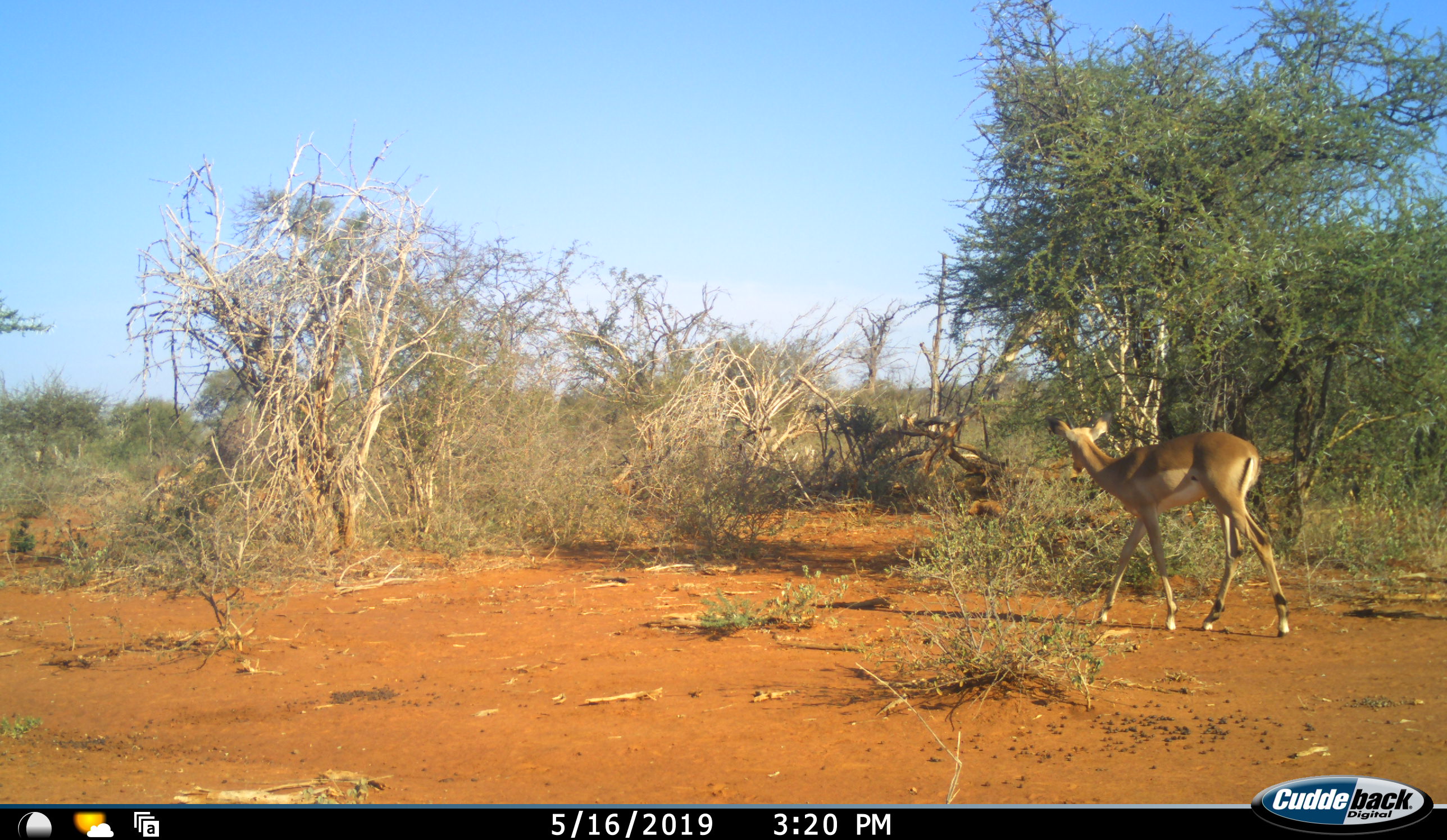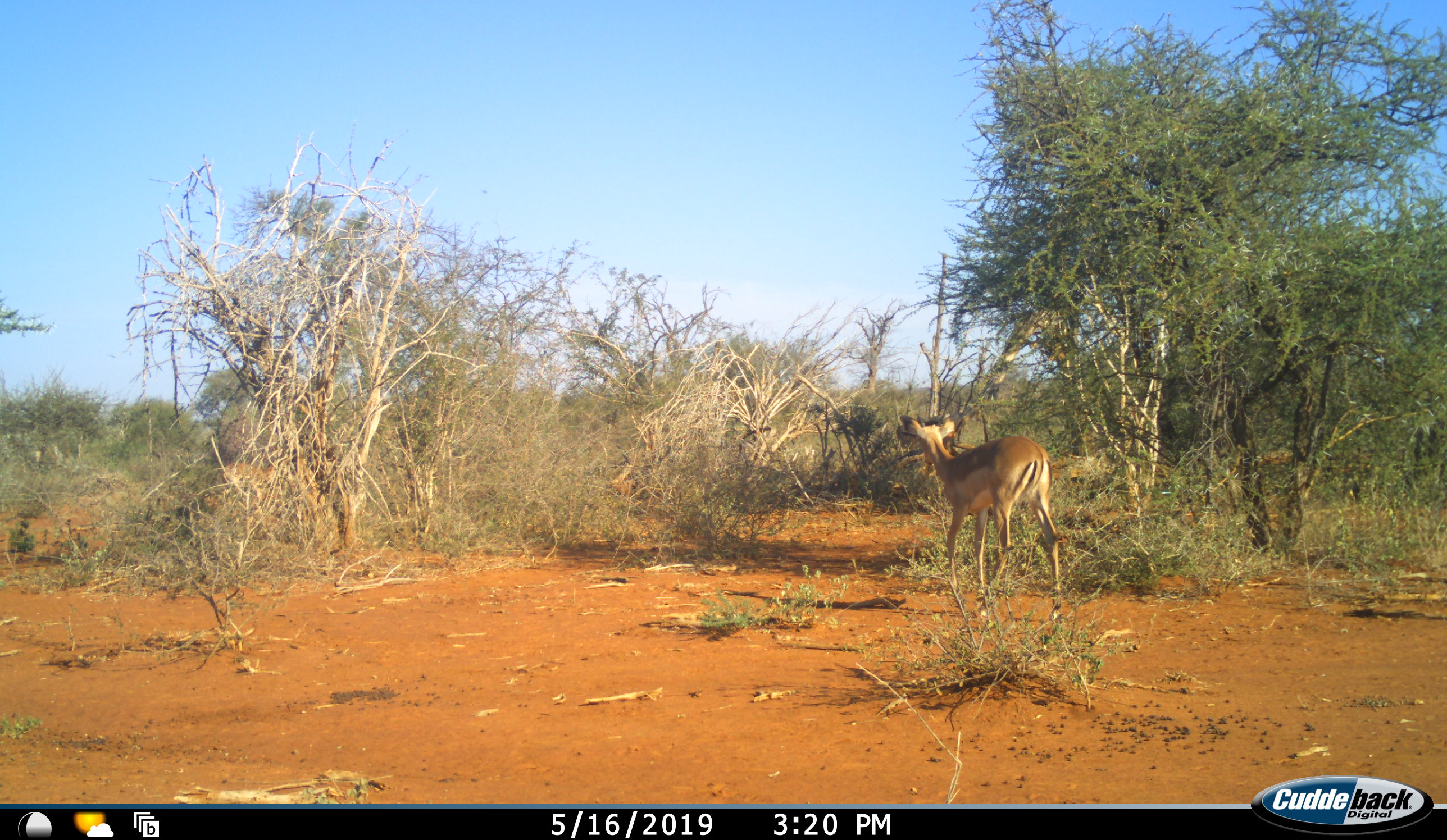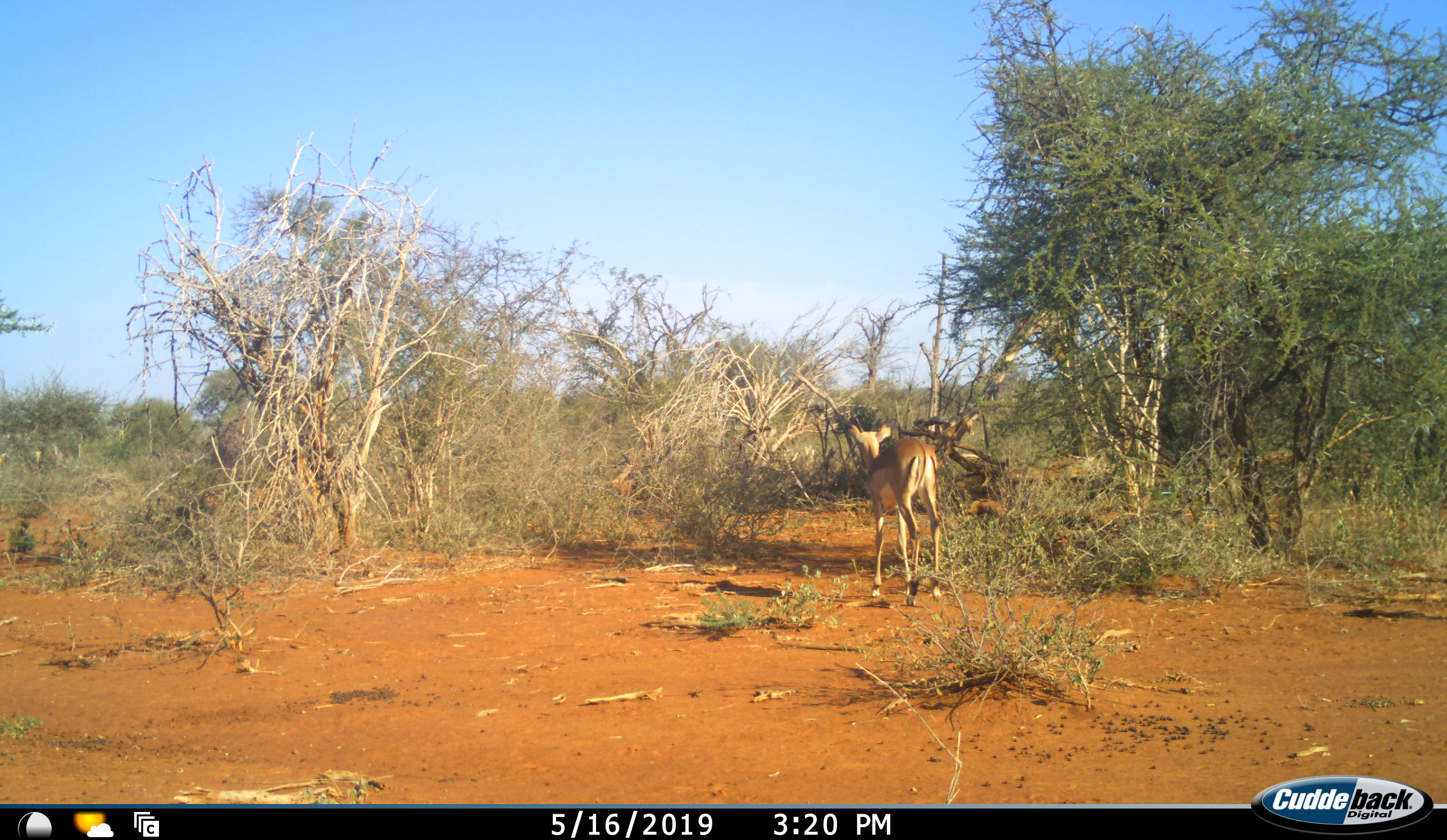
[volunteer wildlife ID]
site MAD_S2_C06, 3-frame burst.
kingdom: Animalia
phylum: Chordata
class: Mammalia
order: Artiodactyla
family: Bovidae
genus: Aepyceros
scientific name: Aepyceros melampus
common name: impala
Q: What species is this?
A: Impala (Aepyceros melampus).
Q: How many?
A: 2.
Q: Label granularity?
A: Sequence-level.